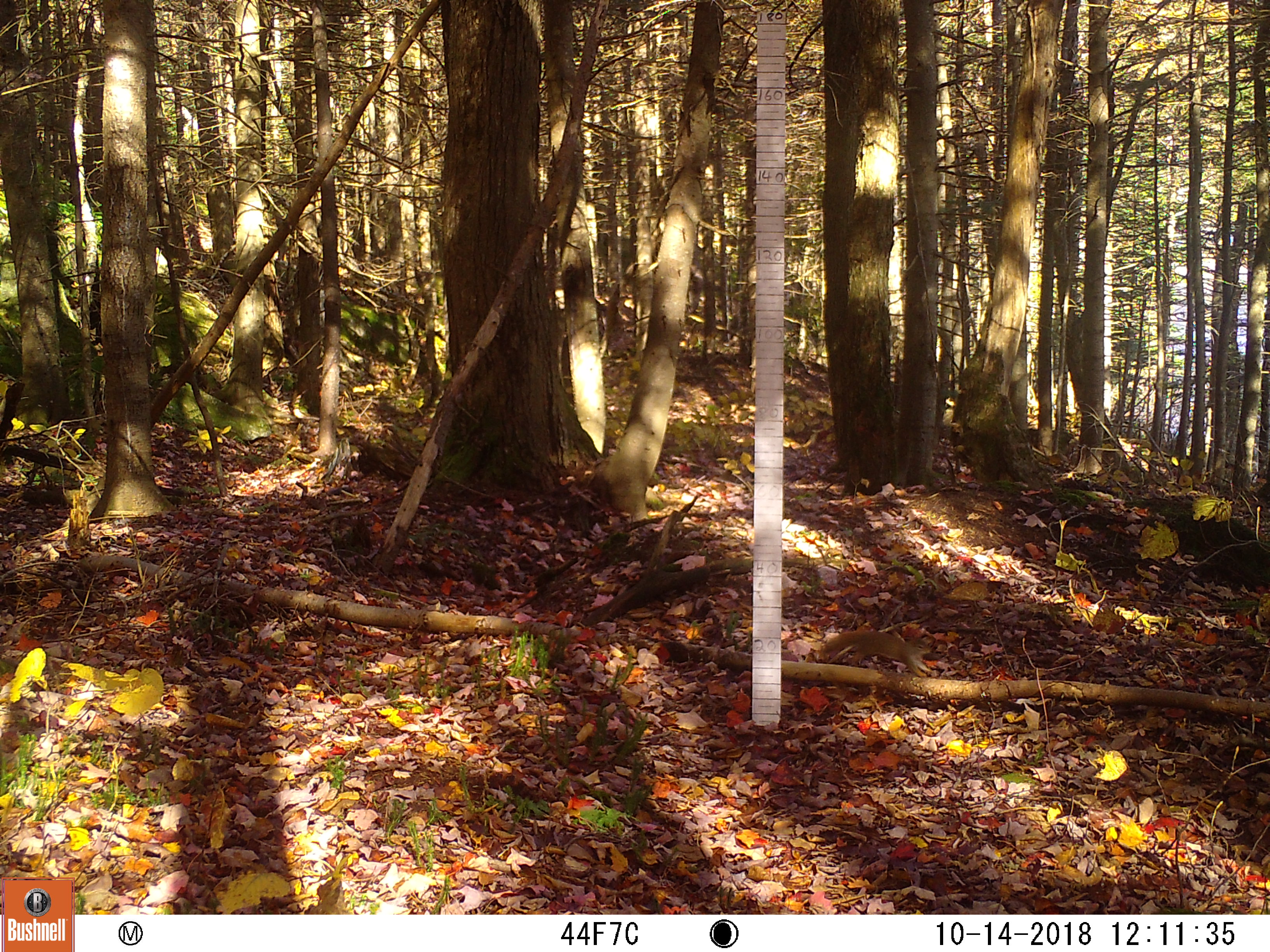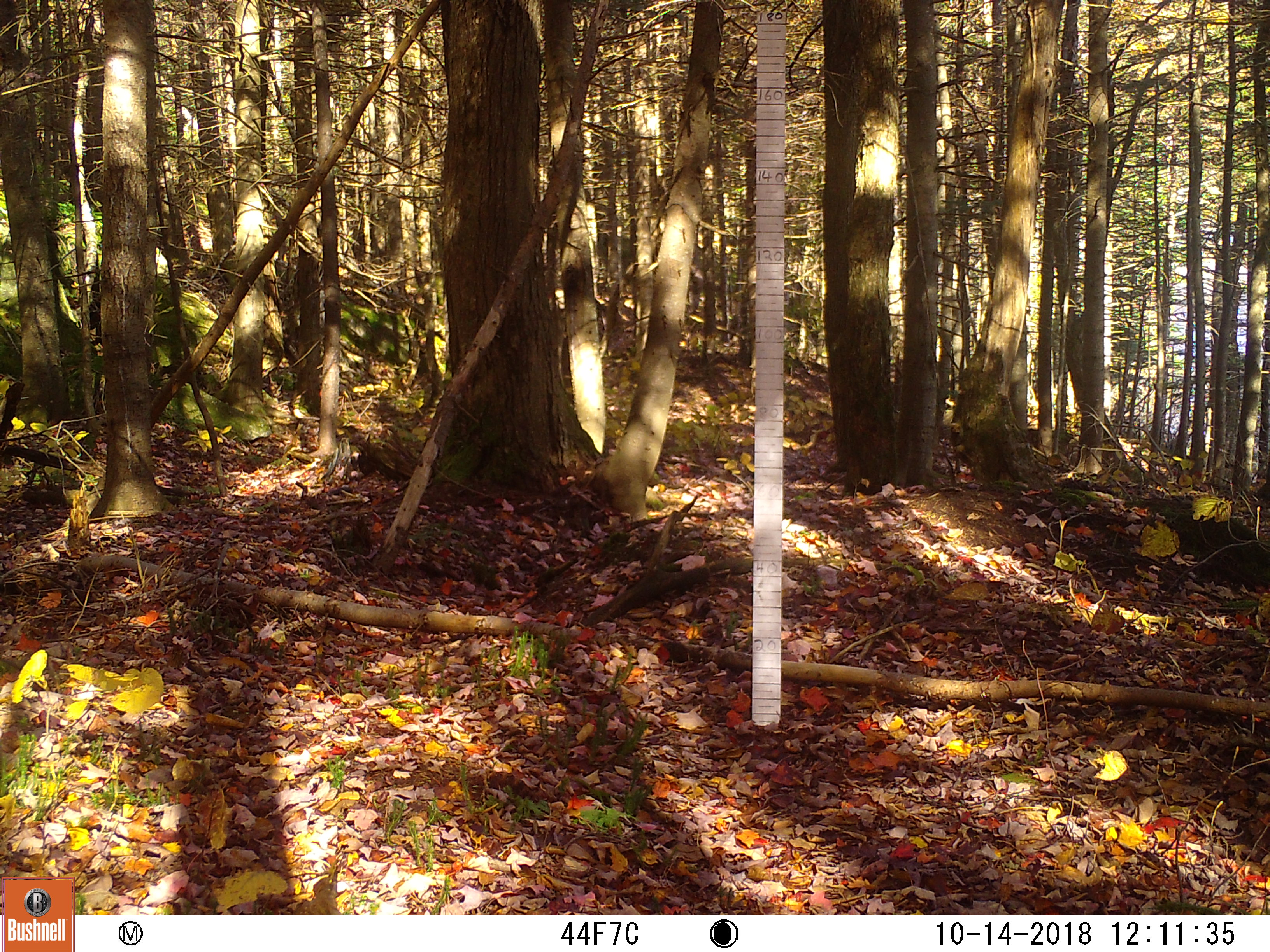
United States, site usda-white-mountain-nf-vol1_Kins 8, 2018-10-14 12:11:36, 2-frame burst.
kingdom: Animalia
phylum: Chordata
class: Mammalia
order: Rodentia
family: Sciuridae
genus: Tamiasciurus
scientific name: Tamiasciurus hudsonicus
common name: red squirrel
Red squirrel (Tamiasciurus hudsonicus).